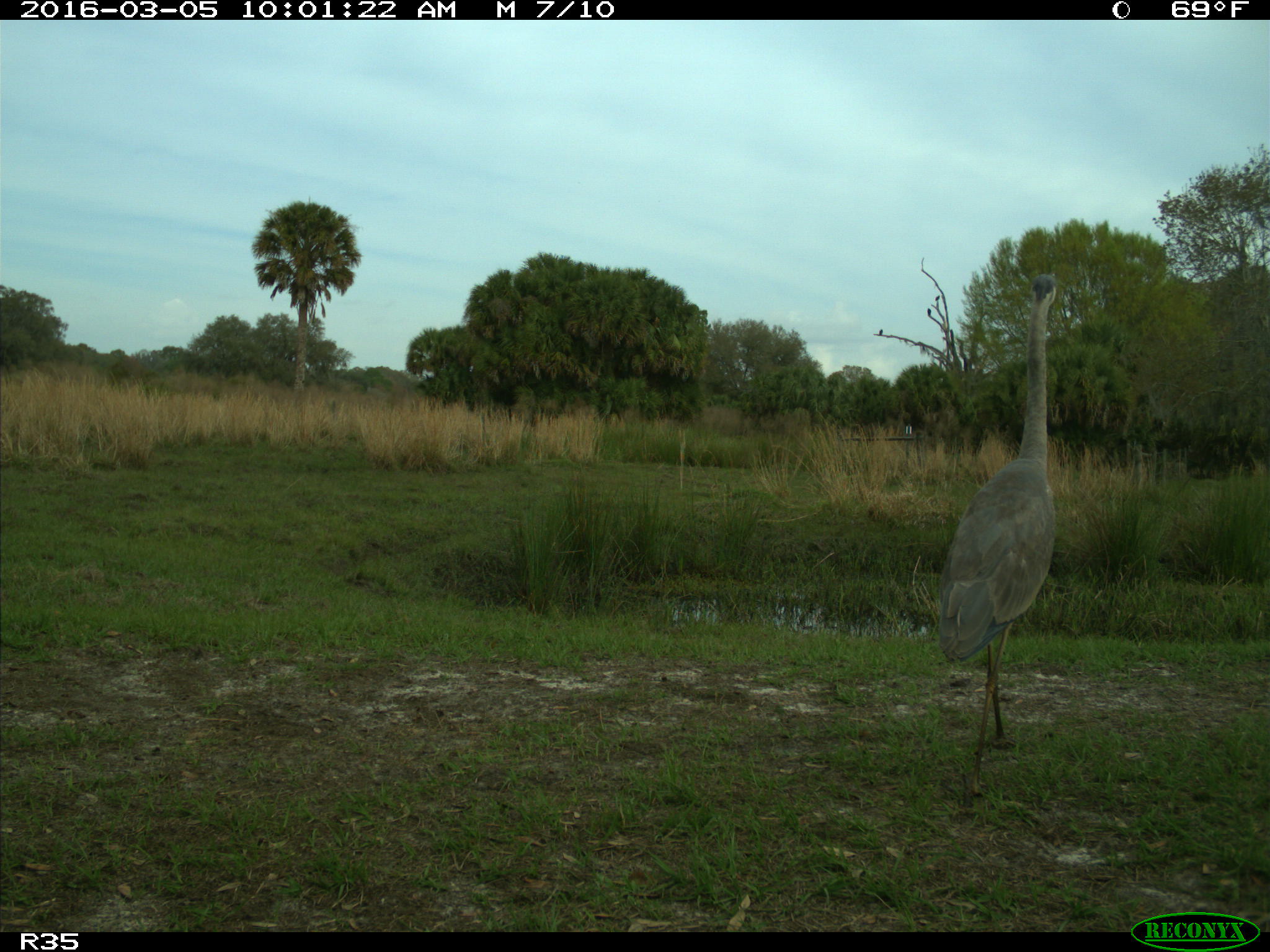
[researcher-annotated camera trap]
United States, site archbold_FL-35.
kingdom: Animalia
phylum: Chordata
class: Aves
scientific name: Aves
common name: birds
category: unidentified bird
Unidentified bird (birds) (Aves).